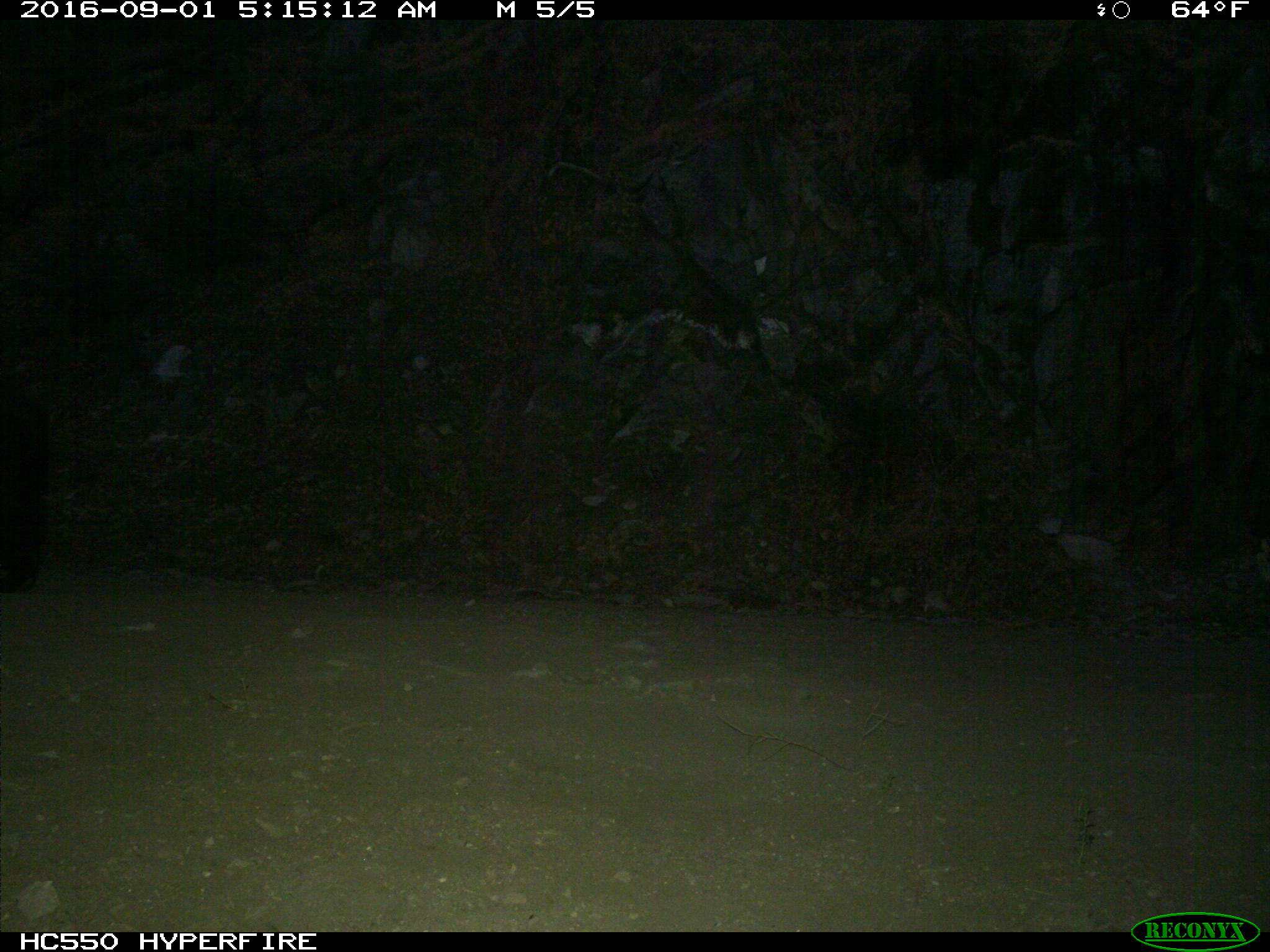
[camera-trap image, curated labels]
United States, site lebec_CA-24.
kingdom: Animalia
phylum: Chordata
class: Mammalia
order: Carnivora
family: Ursidae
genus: Ursus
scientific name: Ursus americanus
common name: american black bear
Ursus americanus (american black bear).